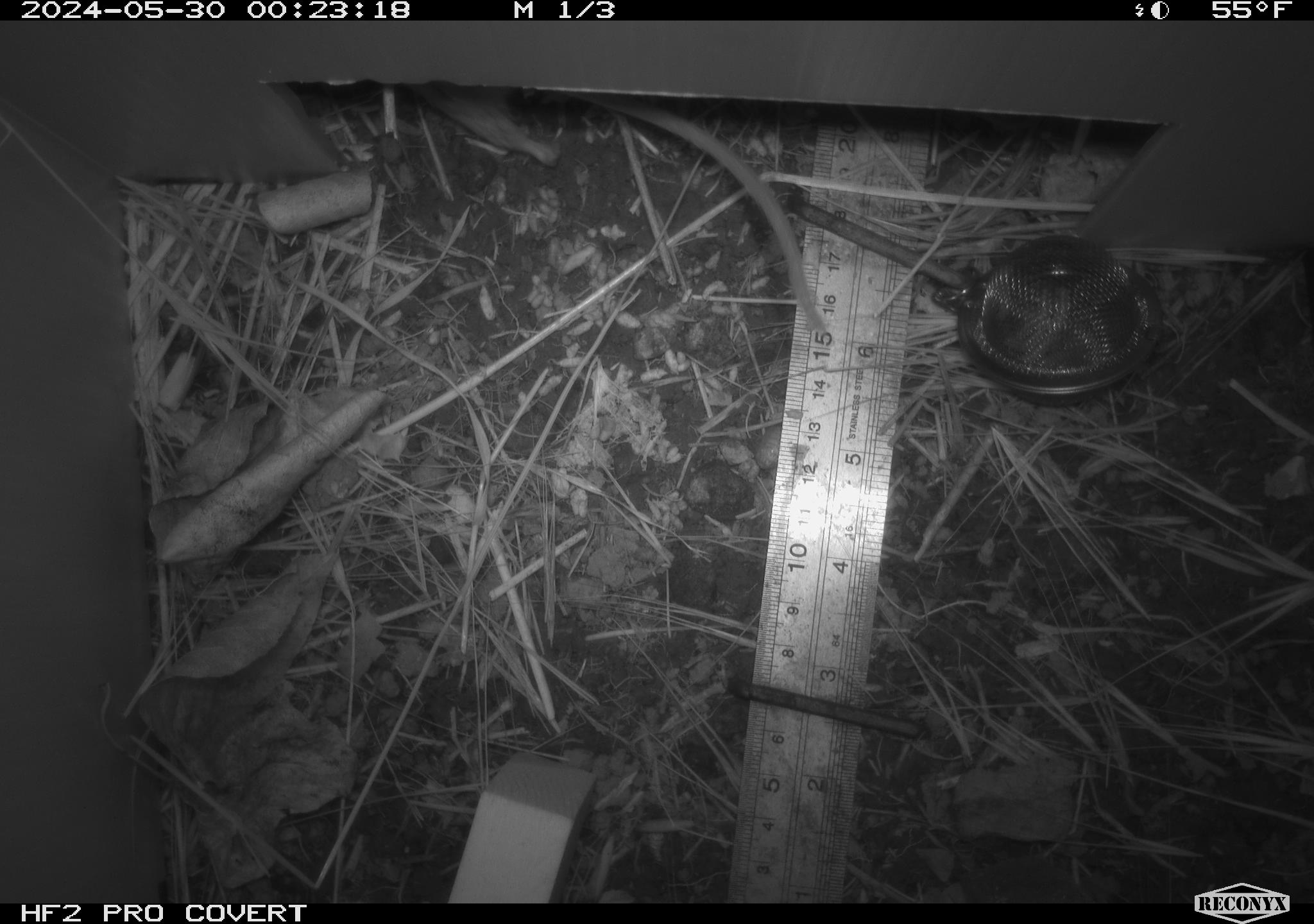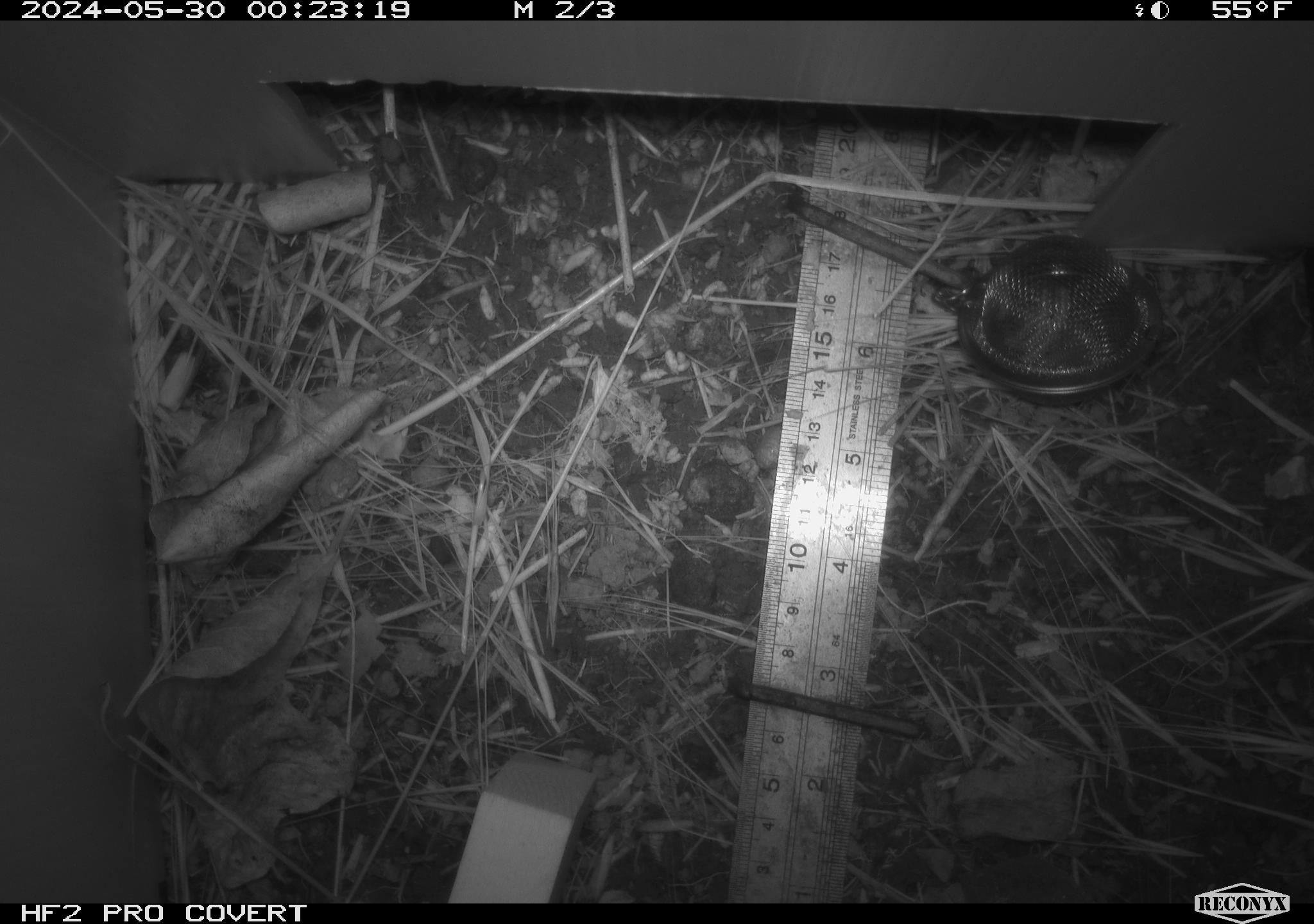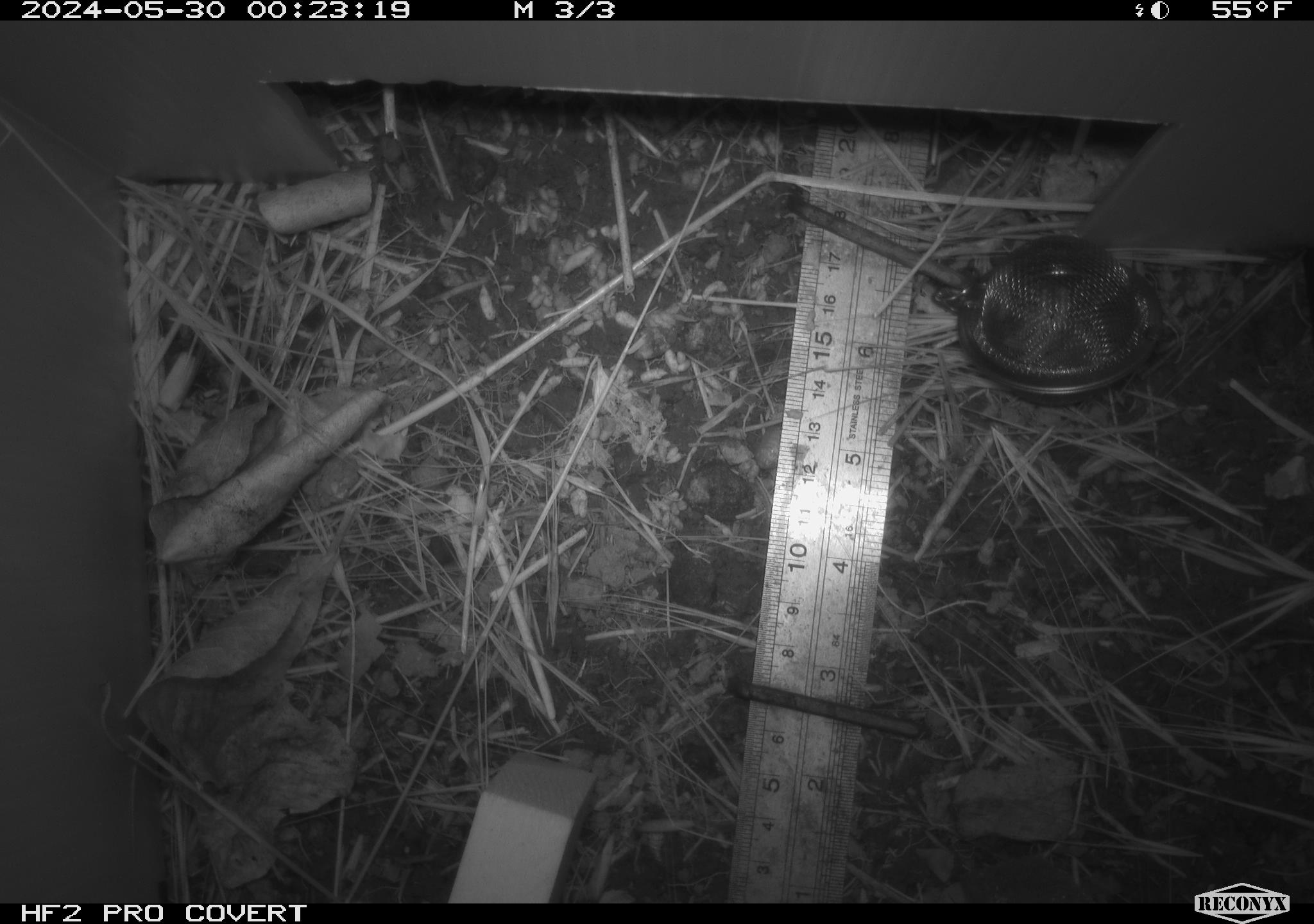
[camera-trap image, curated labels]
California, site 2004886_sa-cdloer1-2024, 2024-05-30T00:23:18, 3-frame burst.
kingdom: Animalia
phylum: Chordata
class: Mammalia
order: Rodentia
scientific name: Rodentia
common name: mouse species